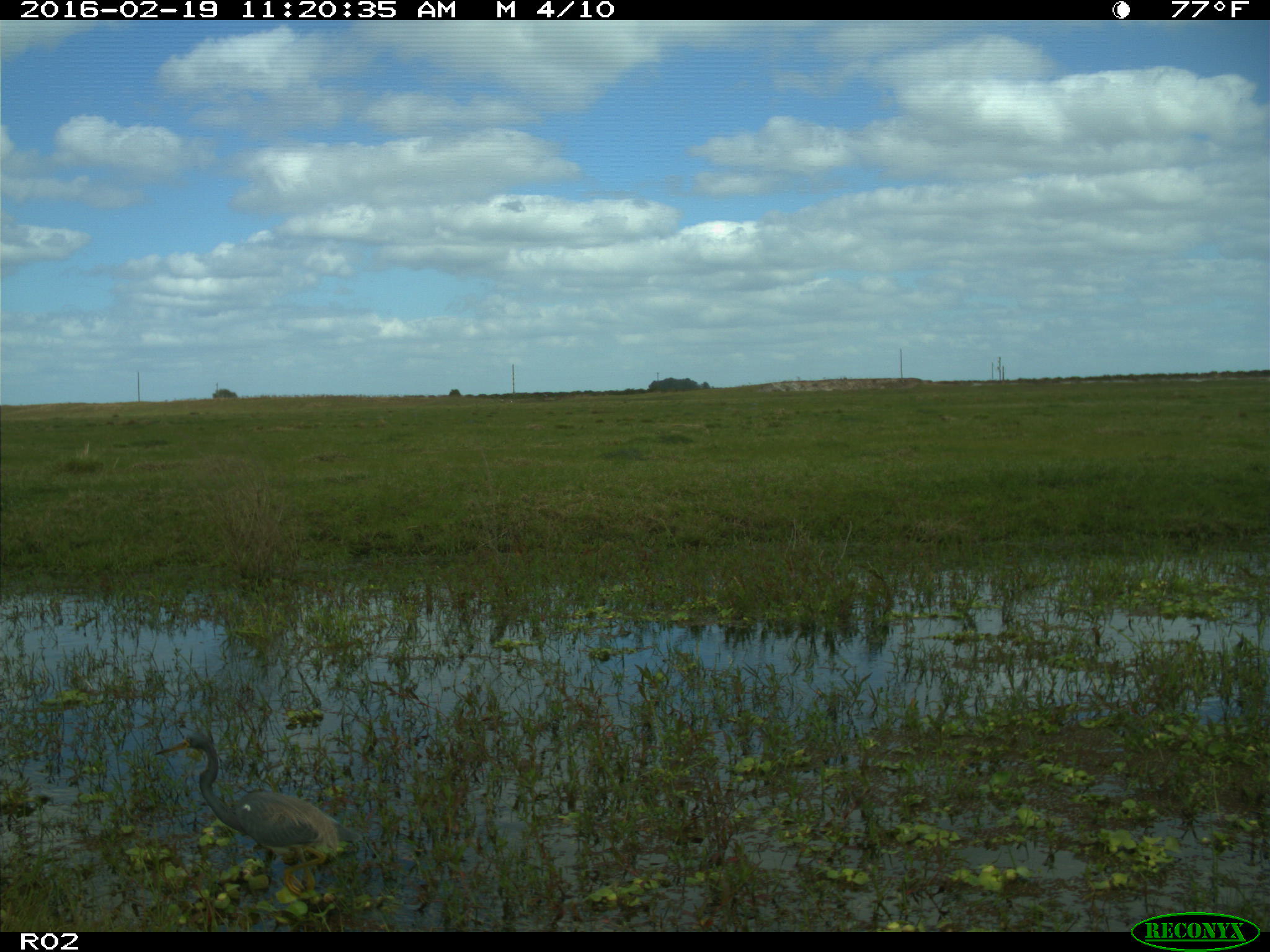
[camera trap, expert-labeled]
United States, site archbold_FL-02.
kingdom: Animalia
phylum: Chordata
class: Aves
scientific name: Aves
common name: birds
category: unidentified bird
Unidentified bird (birds) (Aves).